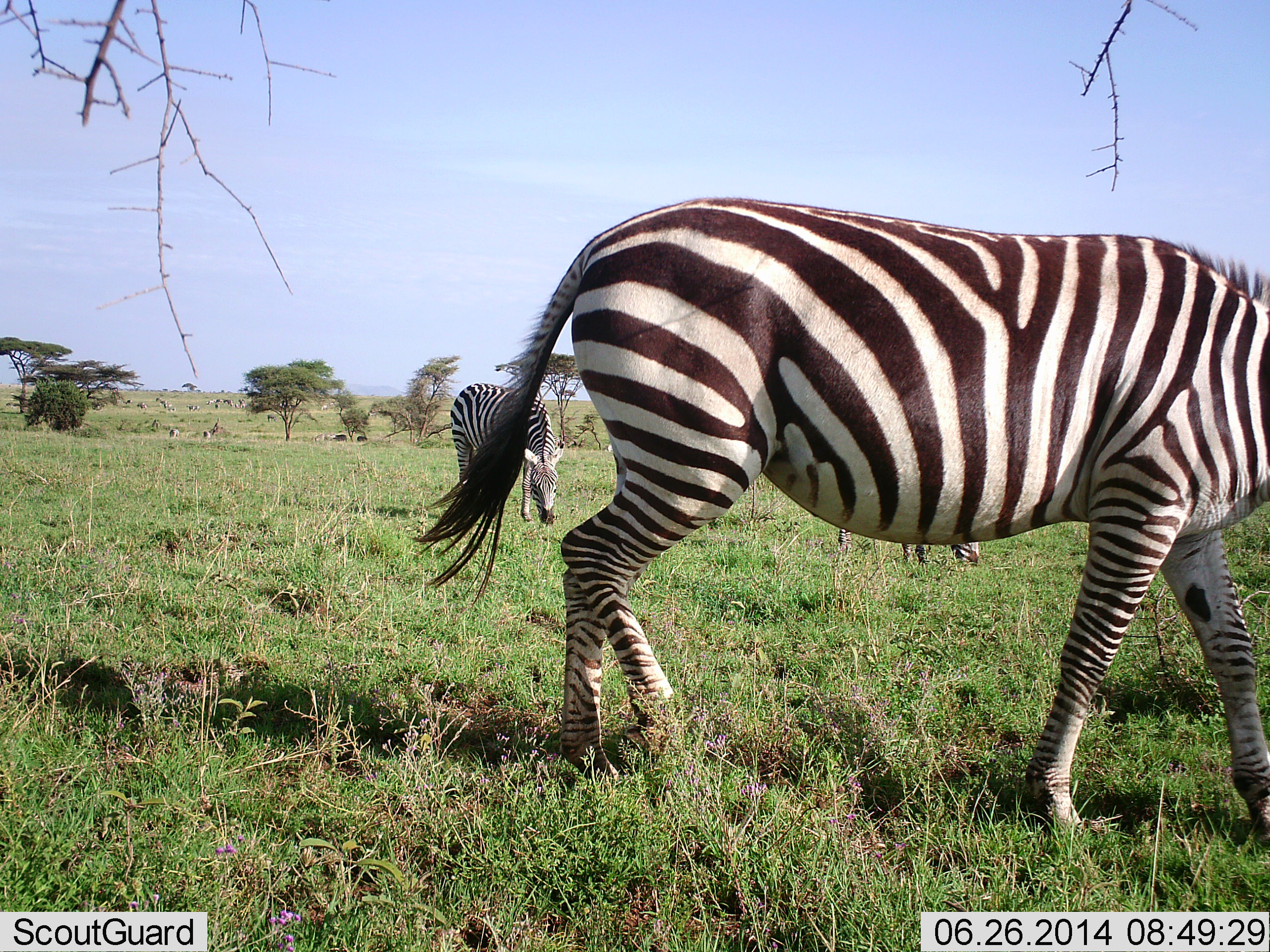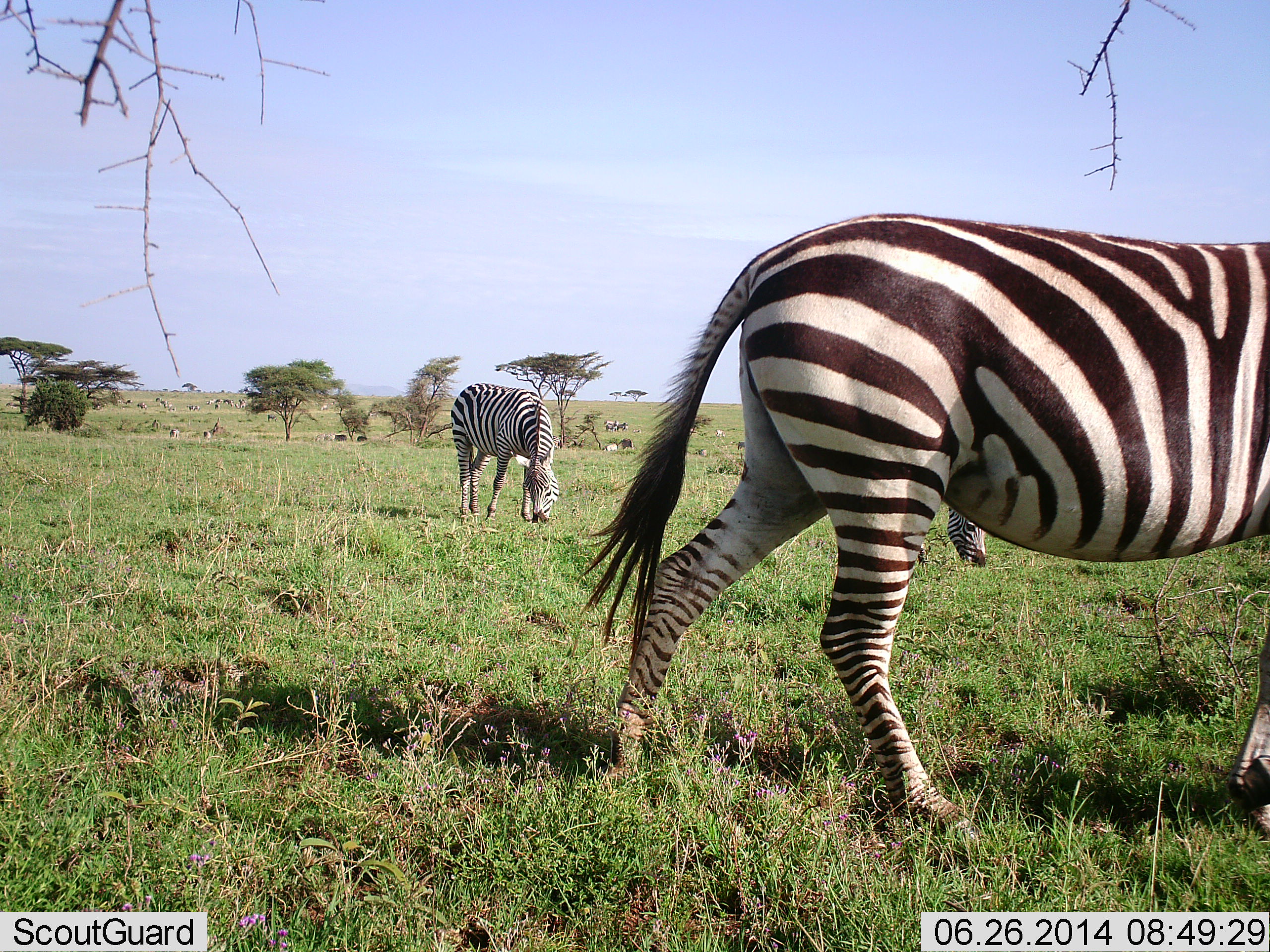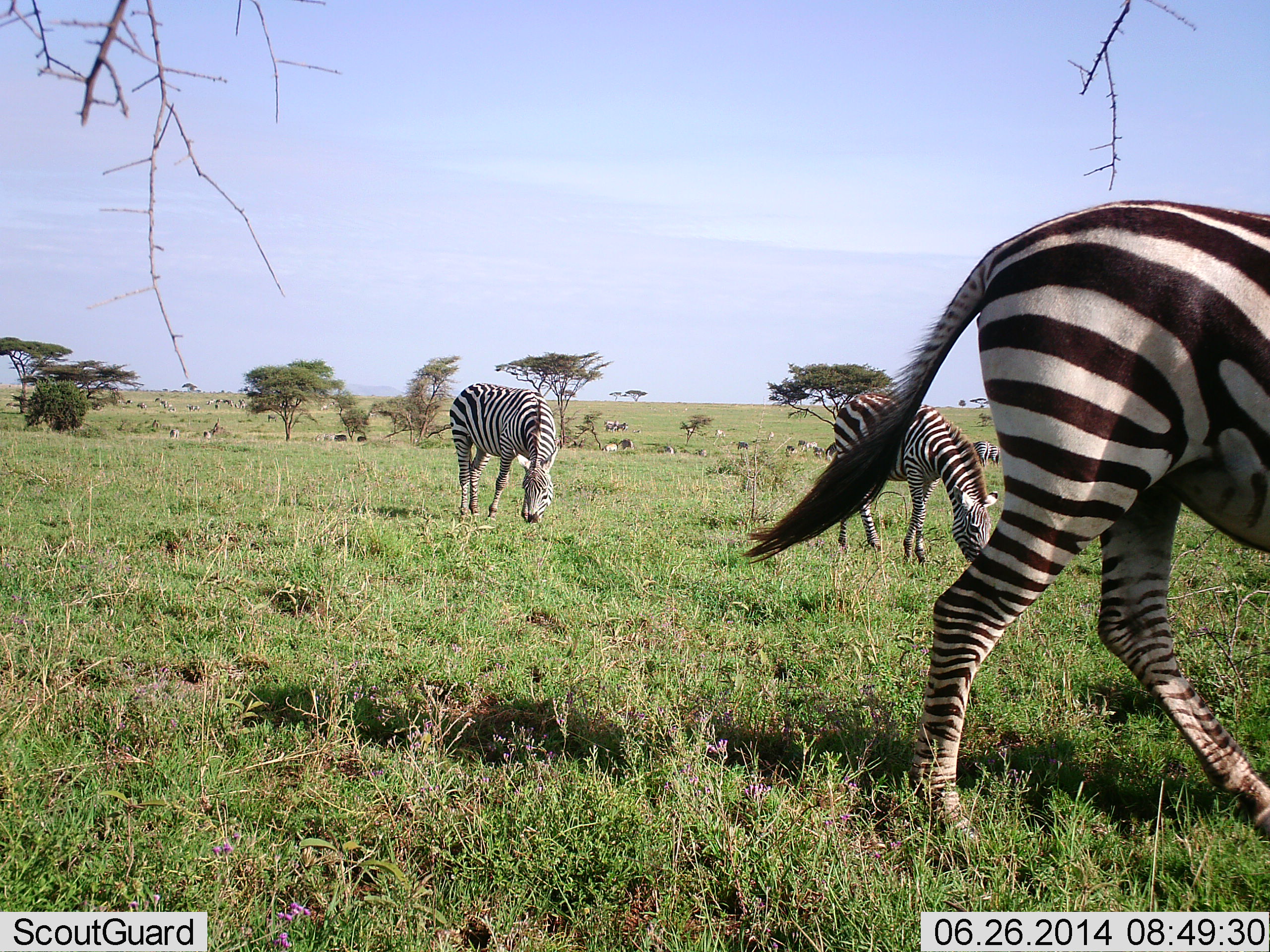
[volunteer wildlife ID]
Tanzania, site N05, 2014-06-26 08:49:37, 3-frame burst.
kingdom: Animalia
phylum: Chordata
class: Mammalia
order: Perissodactyla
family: Equidae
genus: Equus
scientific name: Equus quagga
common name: plains zebra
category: zebra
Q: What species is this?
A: Zebra (plains zebra) (Equus quagga).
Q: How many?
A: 3.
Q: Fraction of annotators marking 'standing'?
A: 27%.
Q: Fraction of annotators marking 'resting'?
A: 0%.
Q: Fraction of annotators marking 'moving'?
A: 73%.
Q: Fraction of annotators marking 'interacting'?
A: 0%.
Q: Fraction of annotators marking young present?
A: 0%.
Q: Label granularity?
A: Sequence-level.